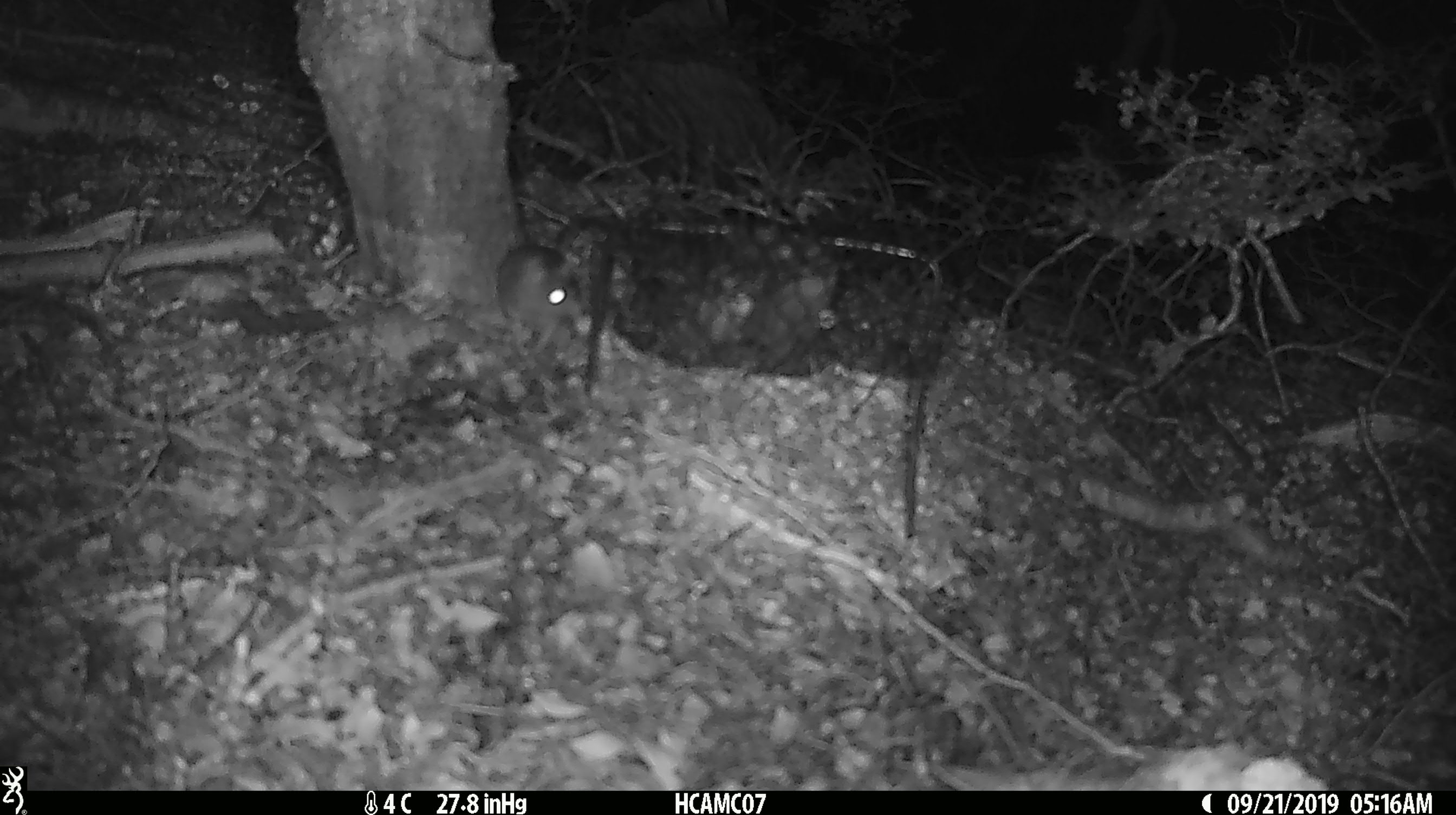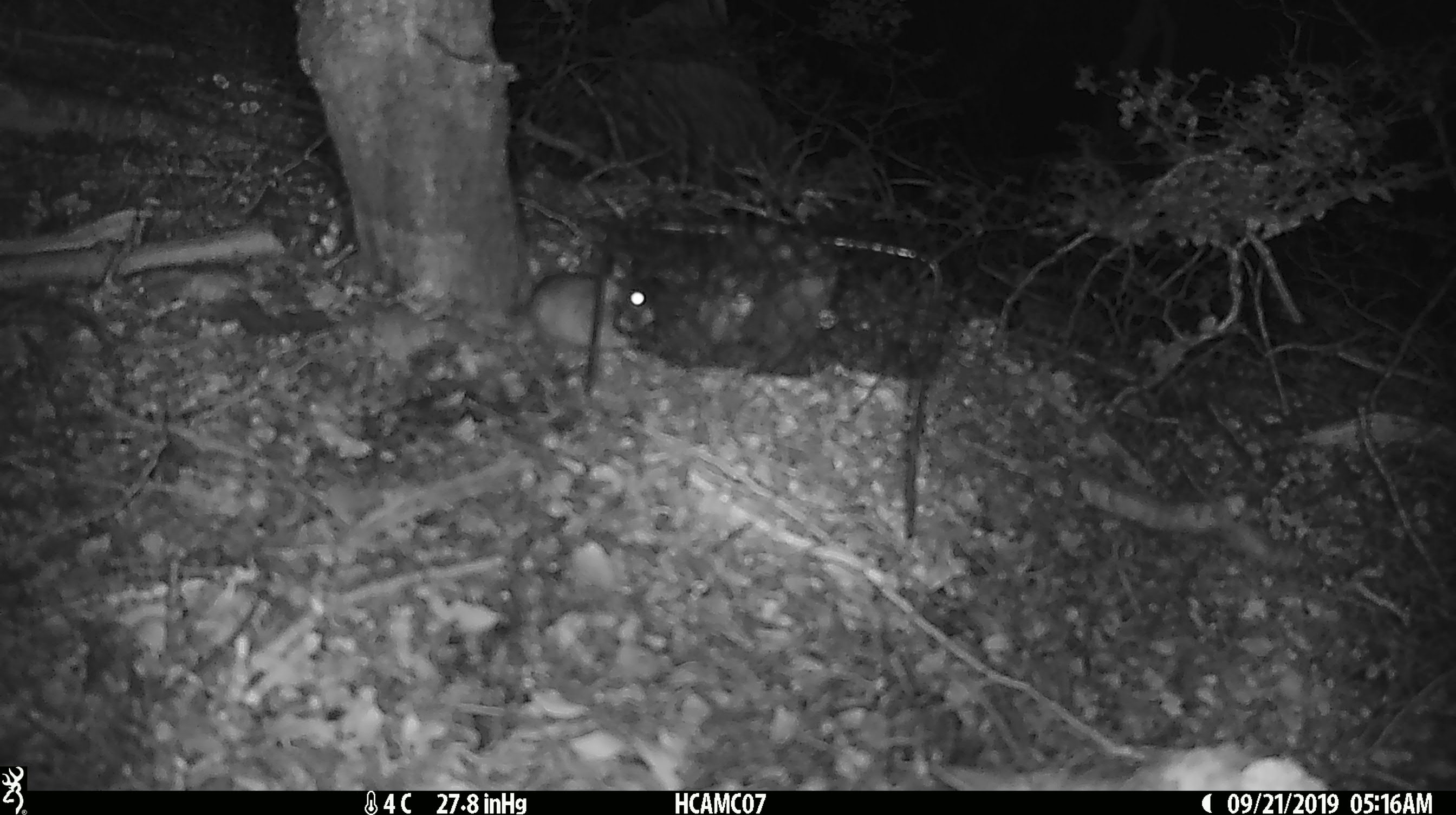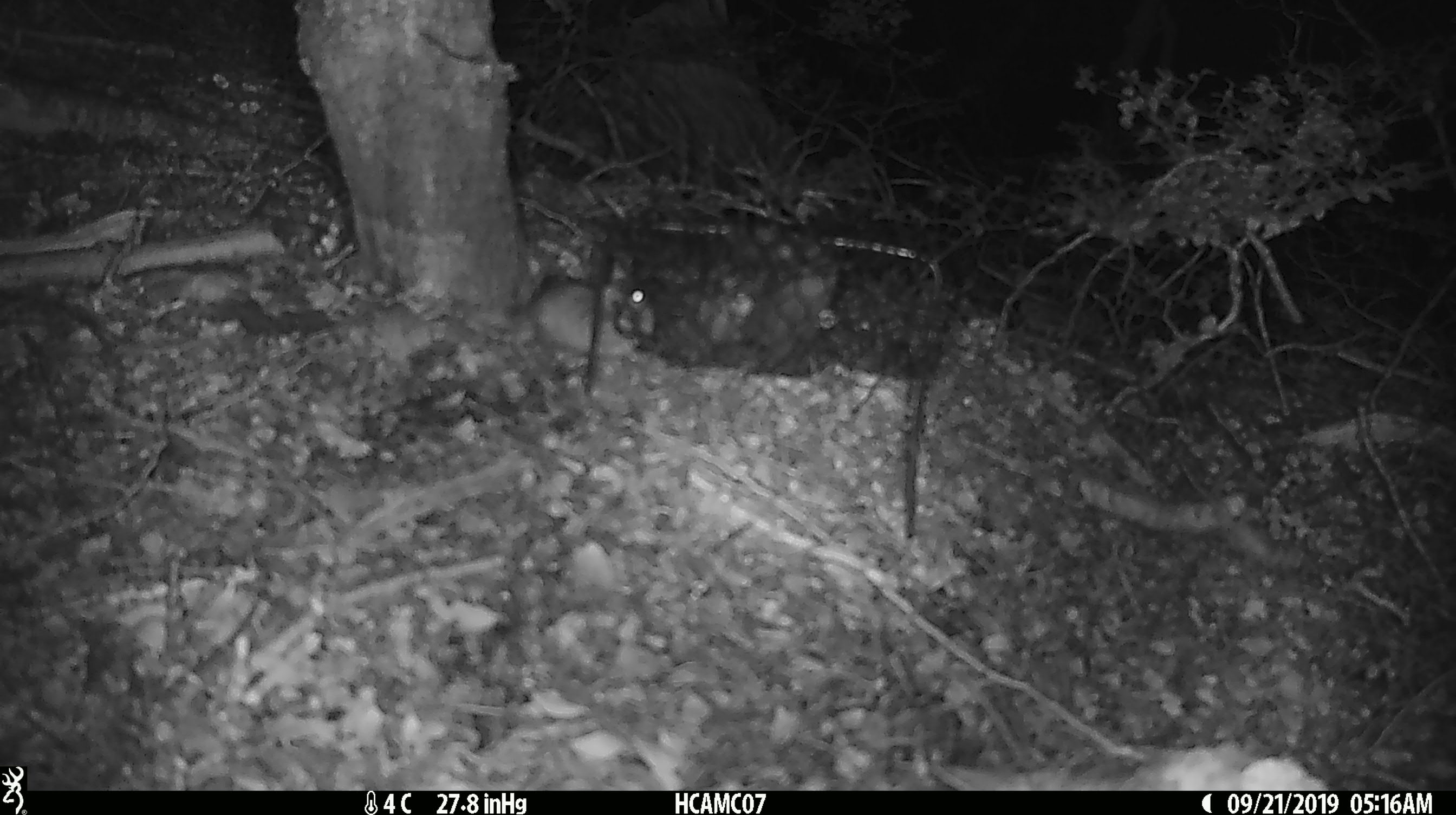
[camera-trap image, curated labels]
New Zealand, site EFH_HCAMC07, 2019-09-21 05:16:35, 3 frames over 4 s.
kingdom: Animalia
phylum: Chordata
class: Mammalia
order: Rodentia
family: Muridae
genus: Mus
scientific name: Mus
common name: mouse